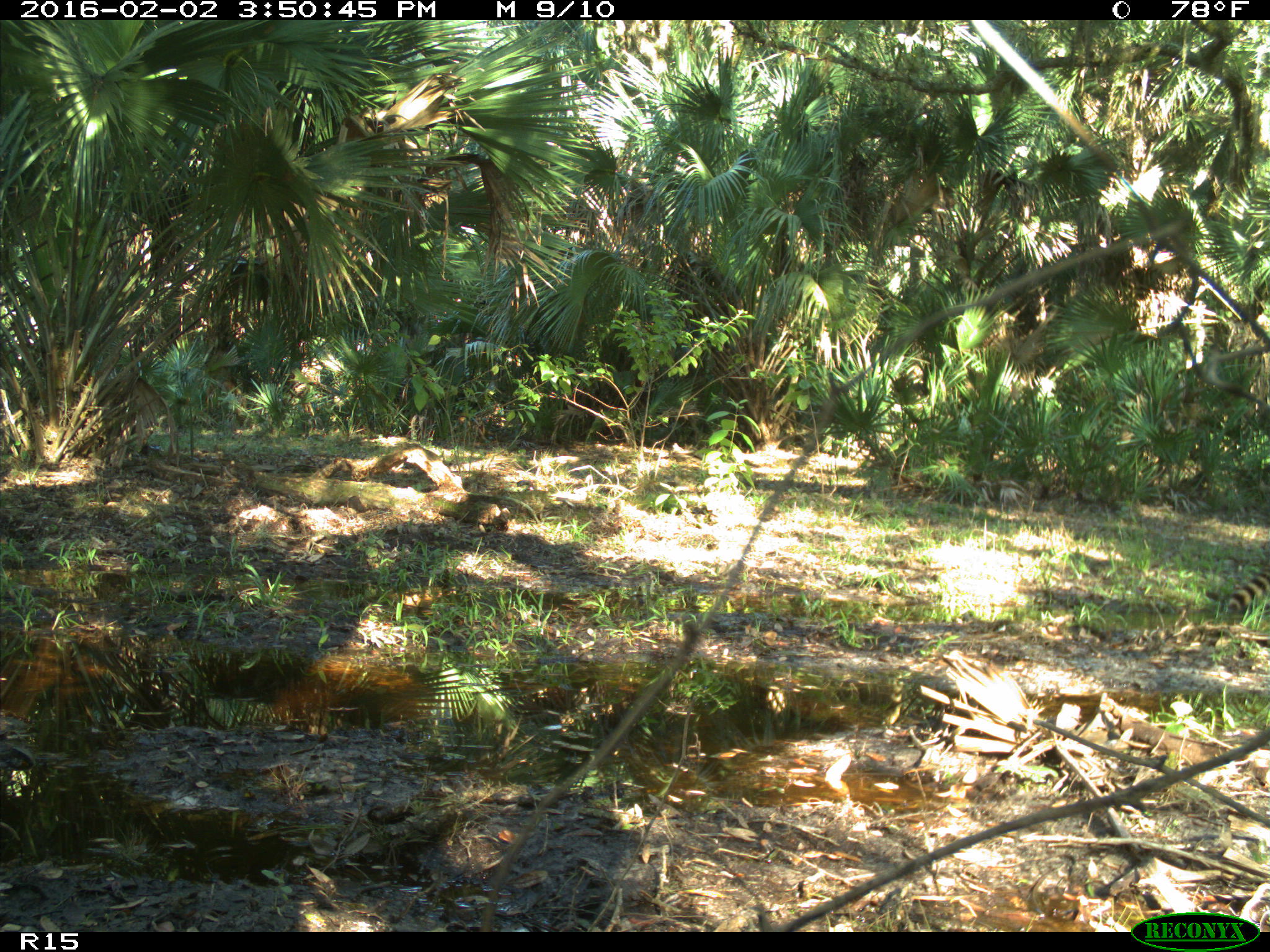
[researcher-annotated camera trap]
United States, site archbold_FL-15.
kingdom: Animalia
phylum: Chordata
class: Mammalia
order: Carnivora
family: Procyonidae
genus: Procyon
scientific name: Procyon lotor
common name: common raccoon